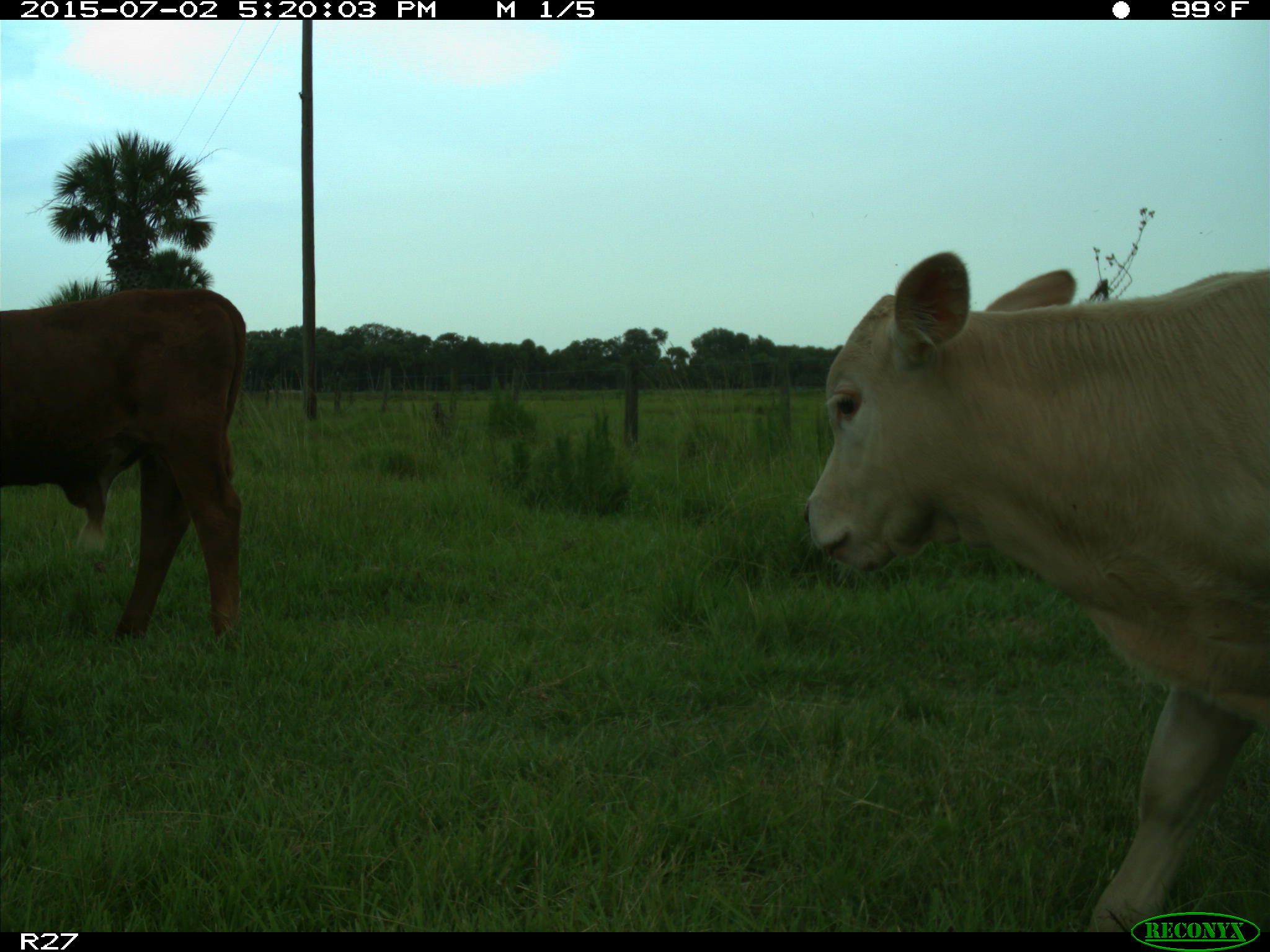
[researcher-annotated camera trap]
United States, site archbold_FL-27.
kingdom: Animalia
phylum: Chordata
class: Mammalia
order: Artiodactyla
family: Bovidae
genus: Bos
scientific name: Bos taurus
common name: domestic cow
Bos taurus (domestic cow).